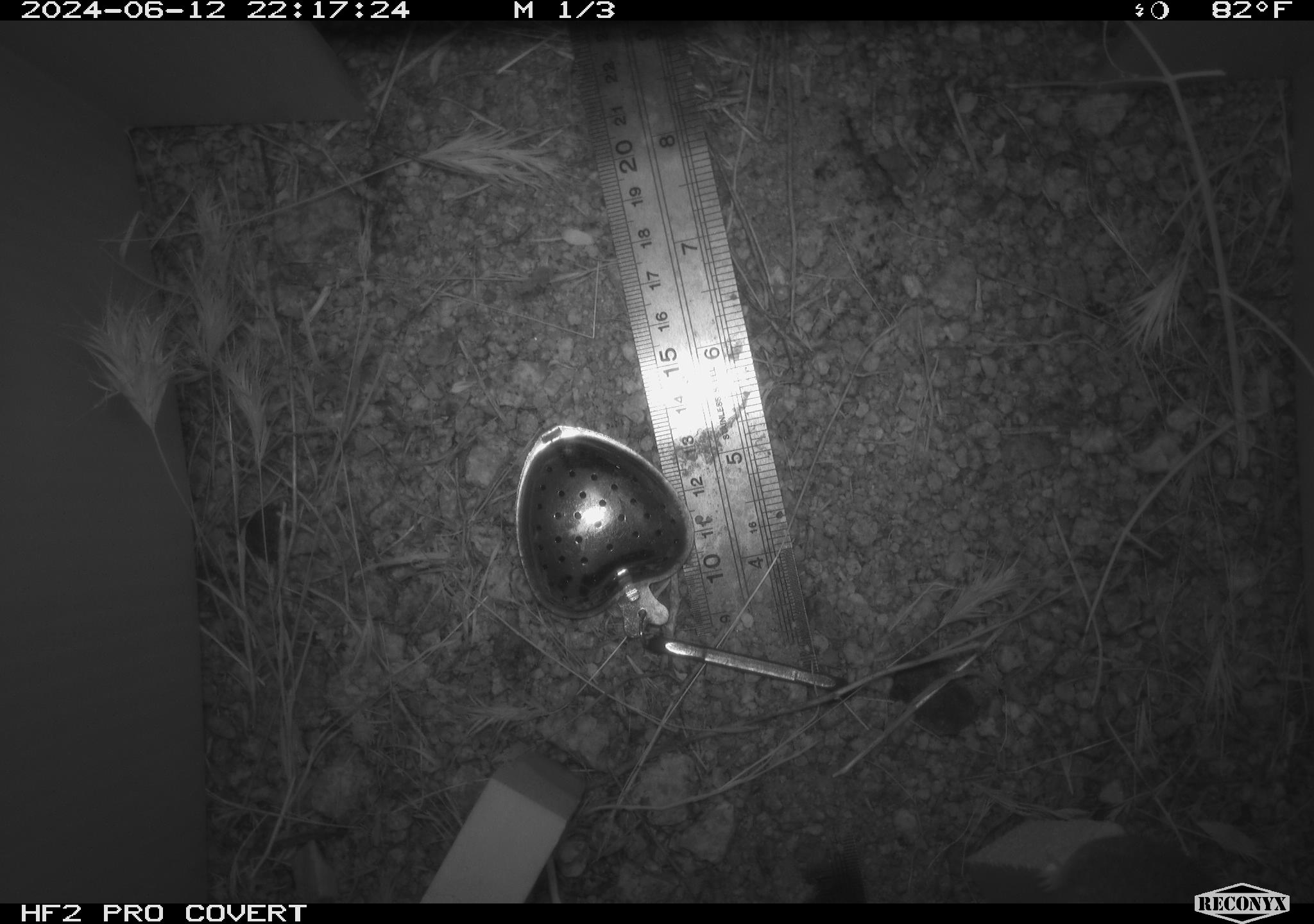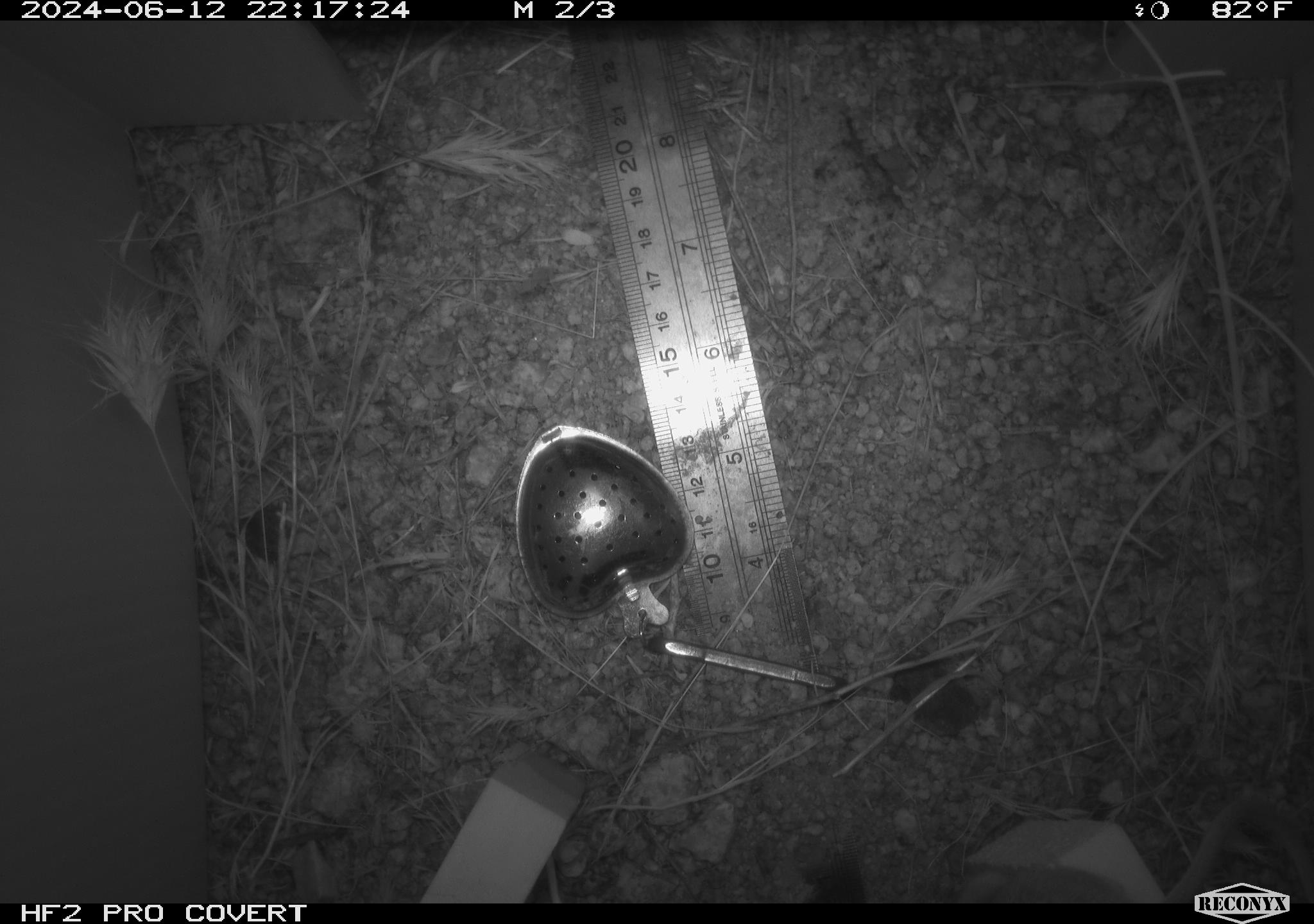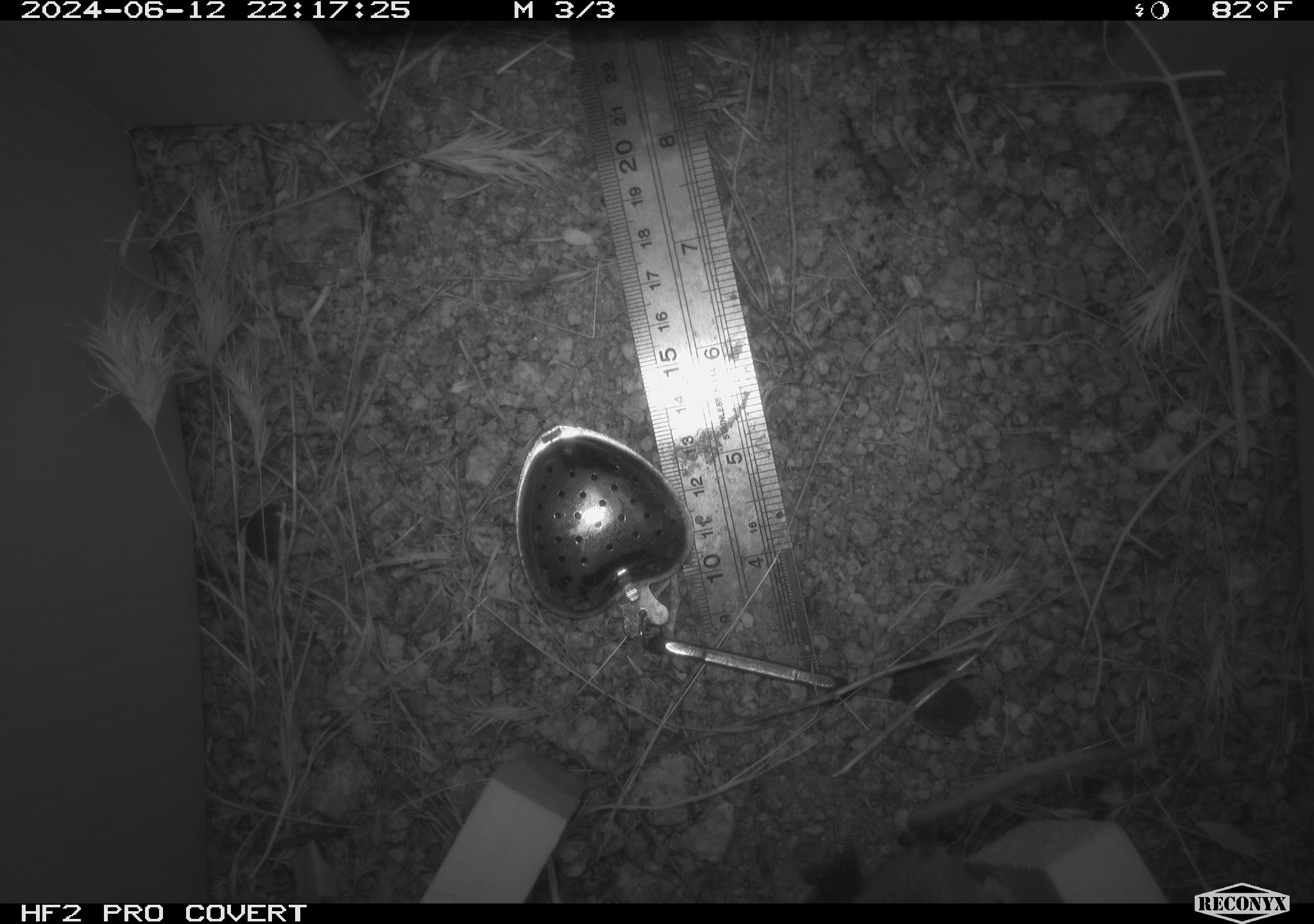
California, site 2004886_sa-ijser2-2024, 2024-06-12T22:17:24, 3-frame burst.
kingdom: Animalia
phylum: Chordata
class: Mammalia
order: Rodentia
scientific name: Rodentia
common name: mouse species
Mouse species (Rodentia).